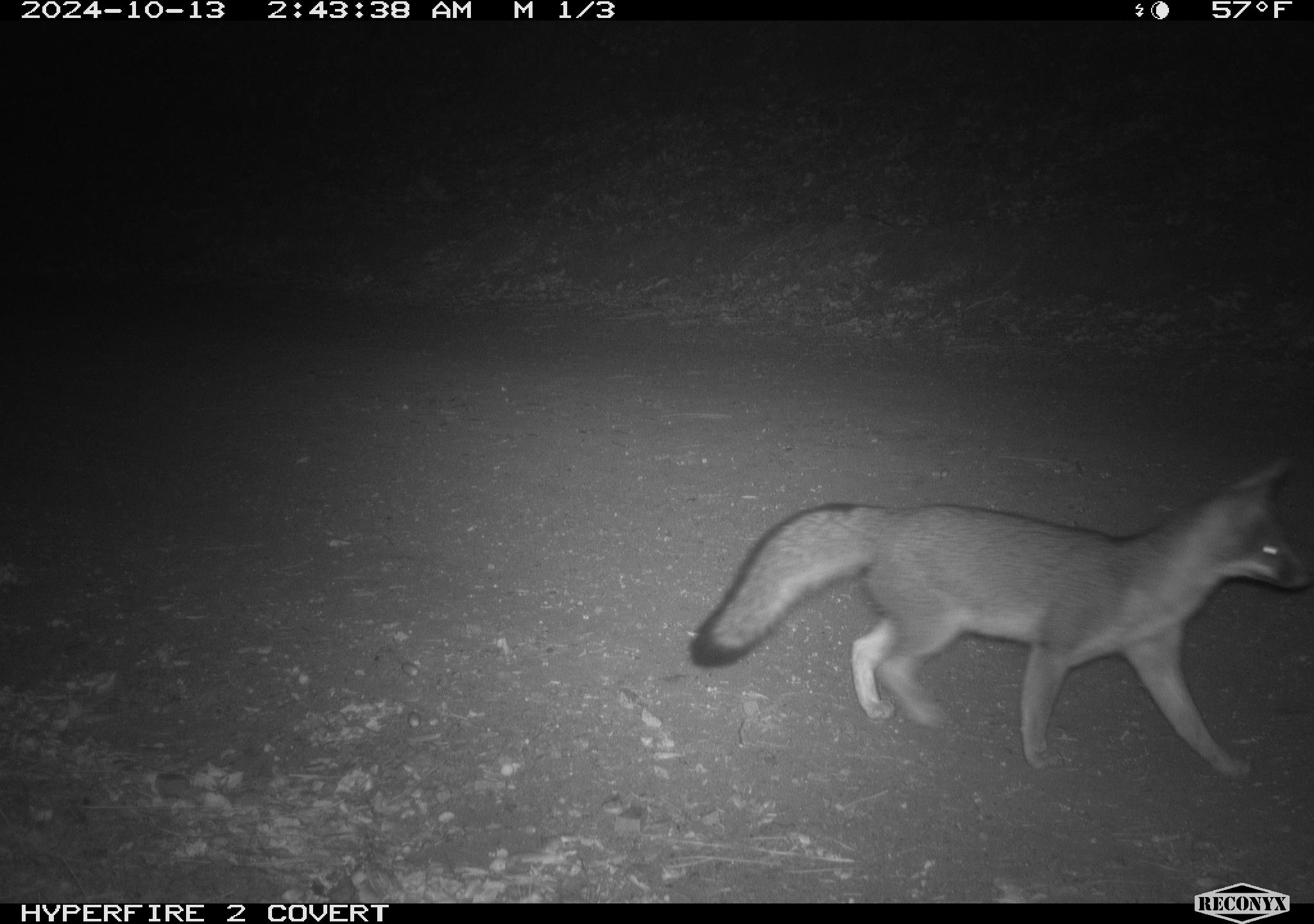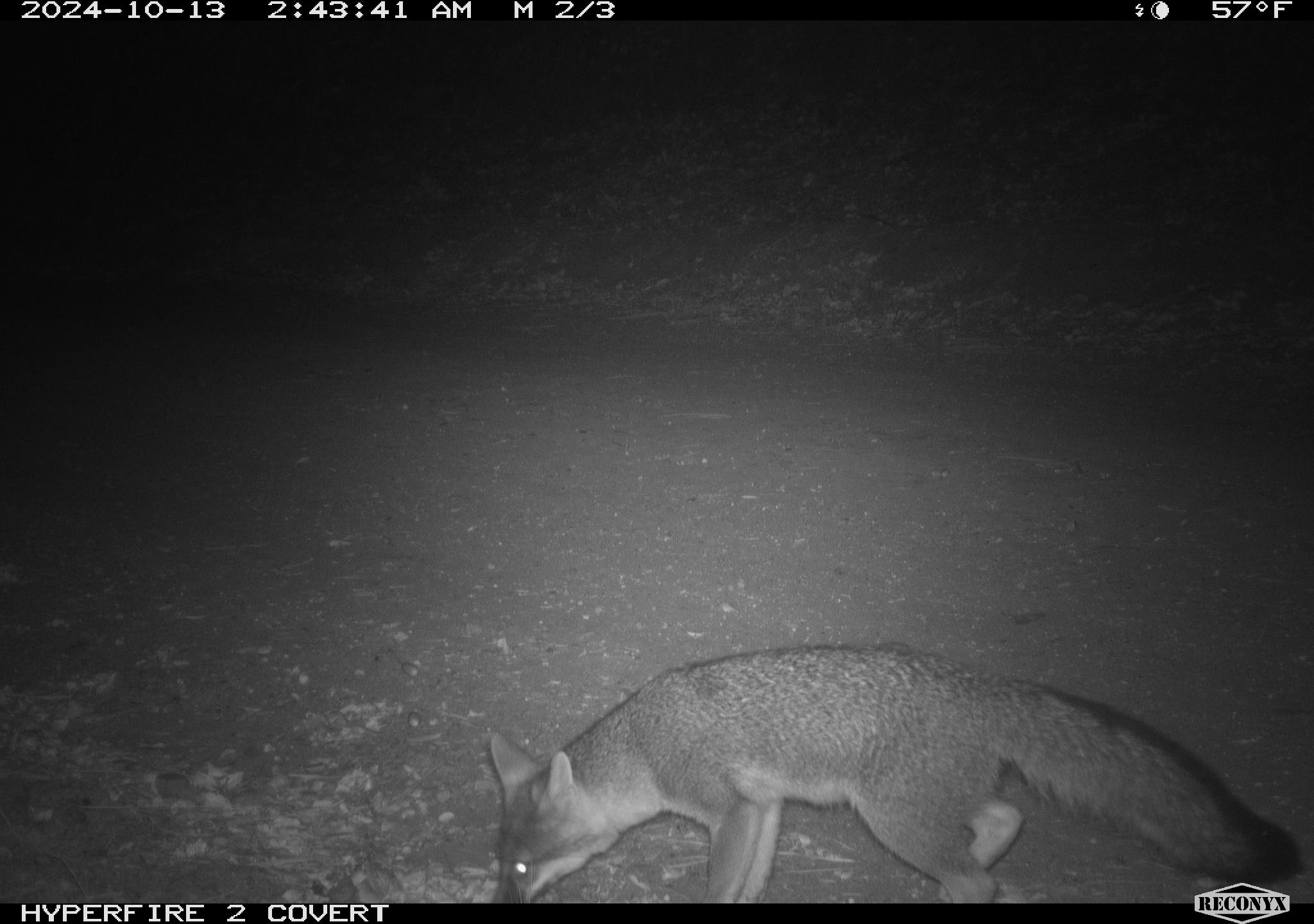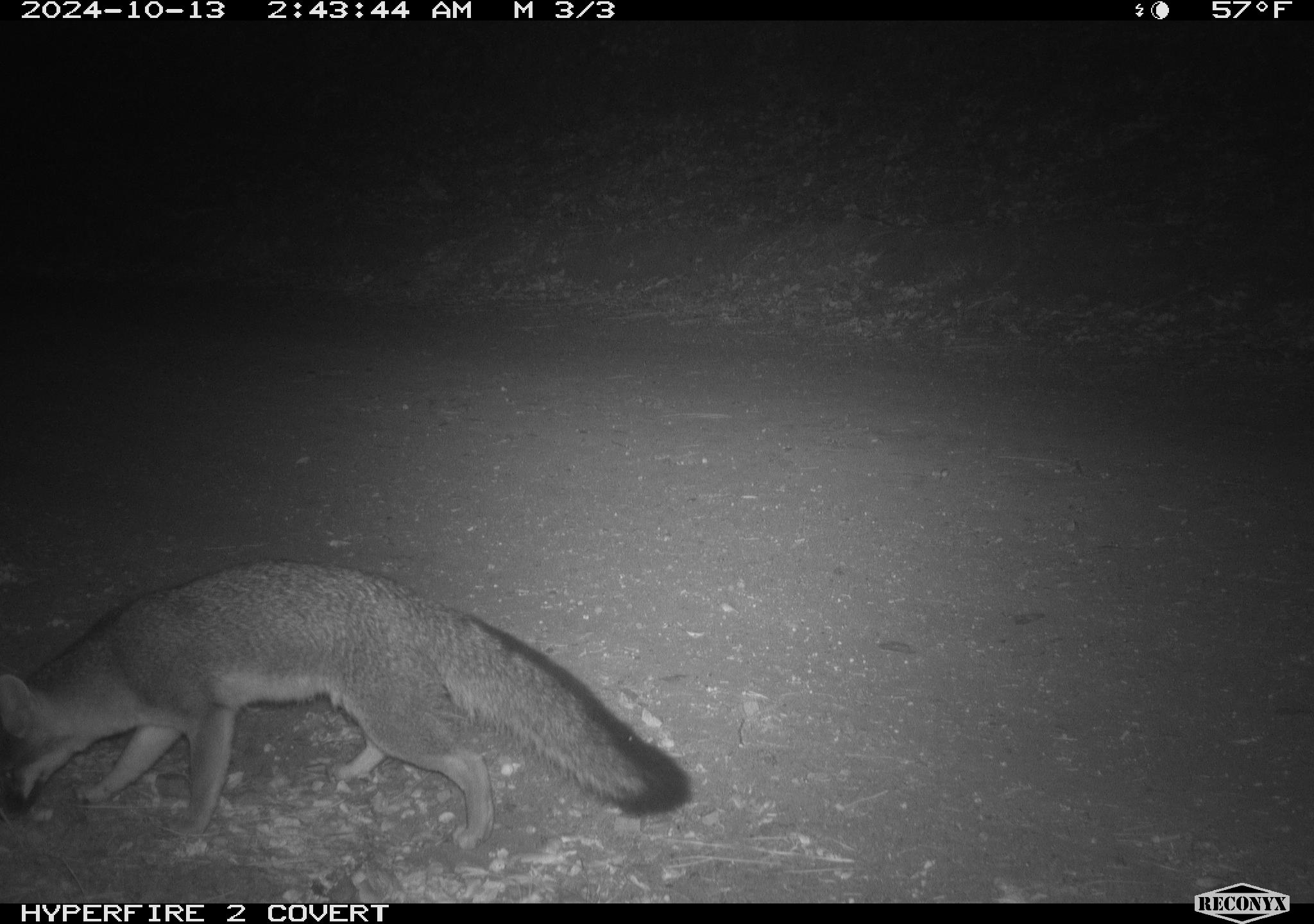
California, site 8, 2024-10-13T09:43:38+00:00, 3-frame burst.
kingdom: Animalia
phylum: Chordata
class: Mammalia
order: Carnivora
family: Canidae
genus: Urocyon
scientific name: Urocyon cinereoargenteus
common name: gray fox